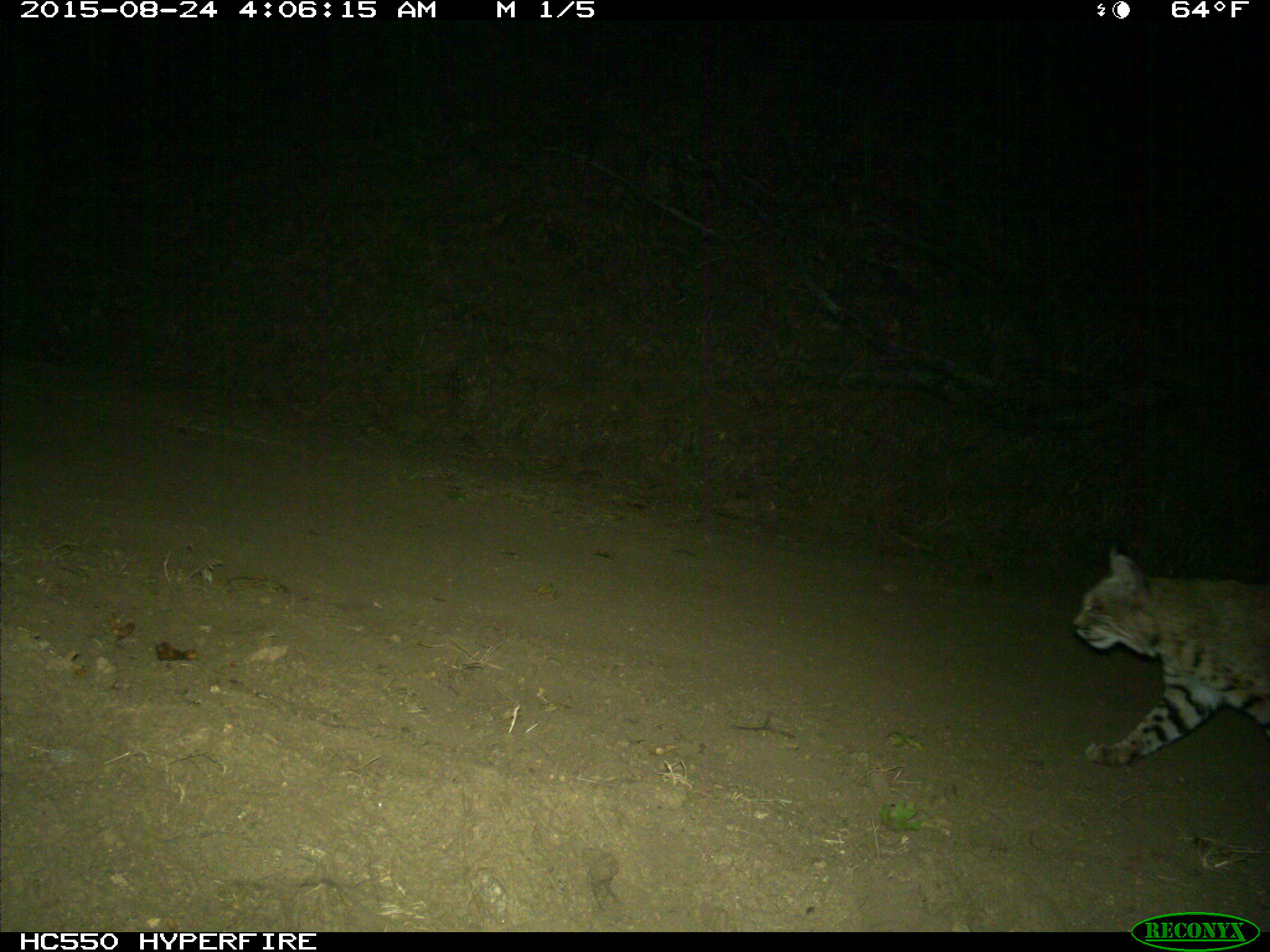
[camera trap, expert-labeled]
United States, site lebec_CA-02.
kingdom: Animalia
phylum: Chordata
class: Mammalia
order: Carnivora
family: Felidae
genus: Lynx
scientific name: Lynx rufus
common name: bobcat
Lynx rufus (bobcat).